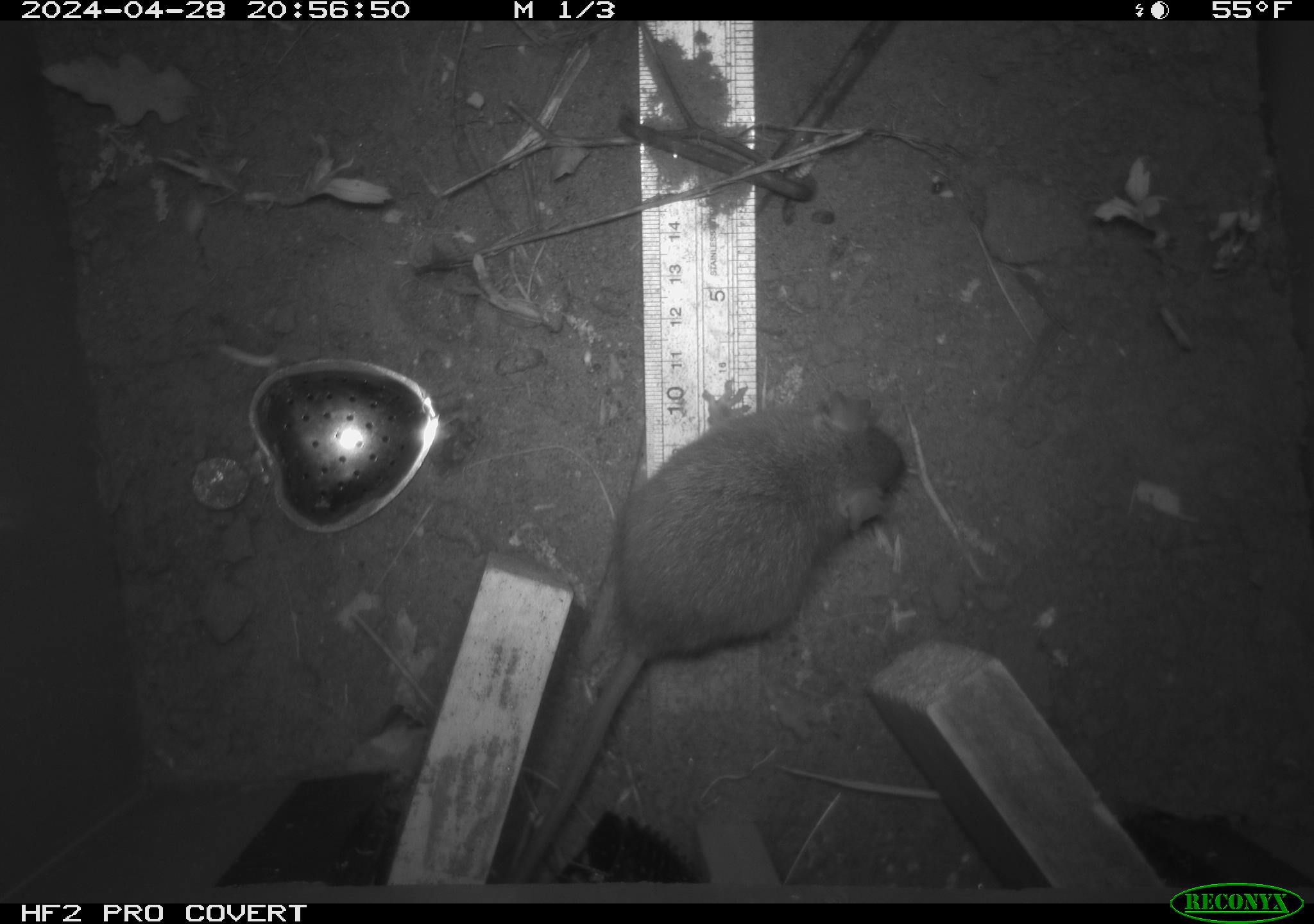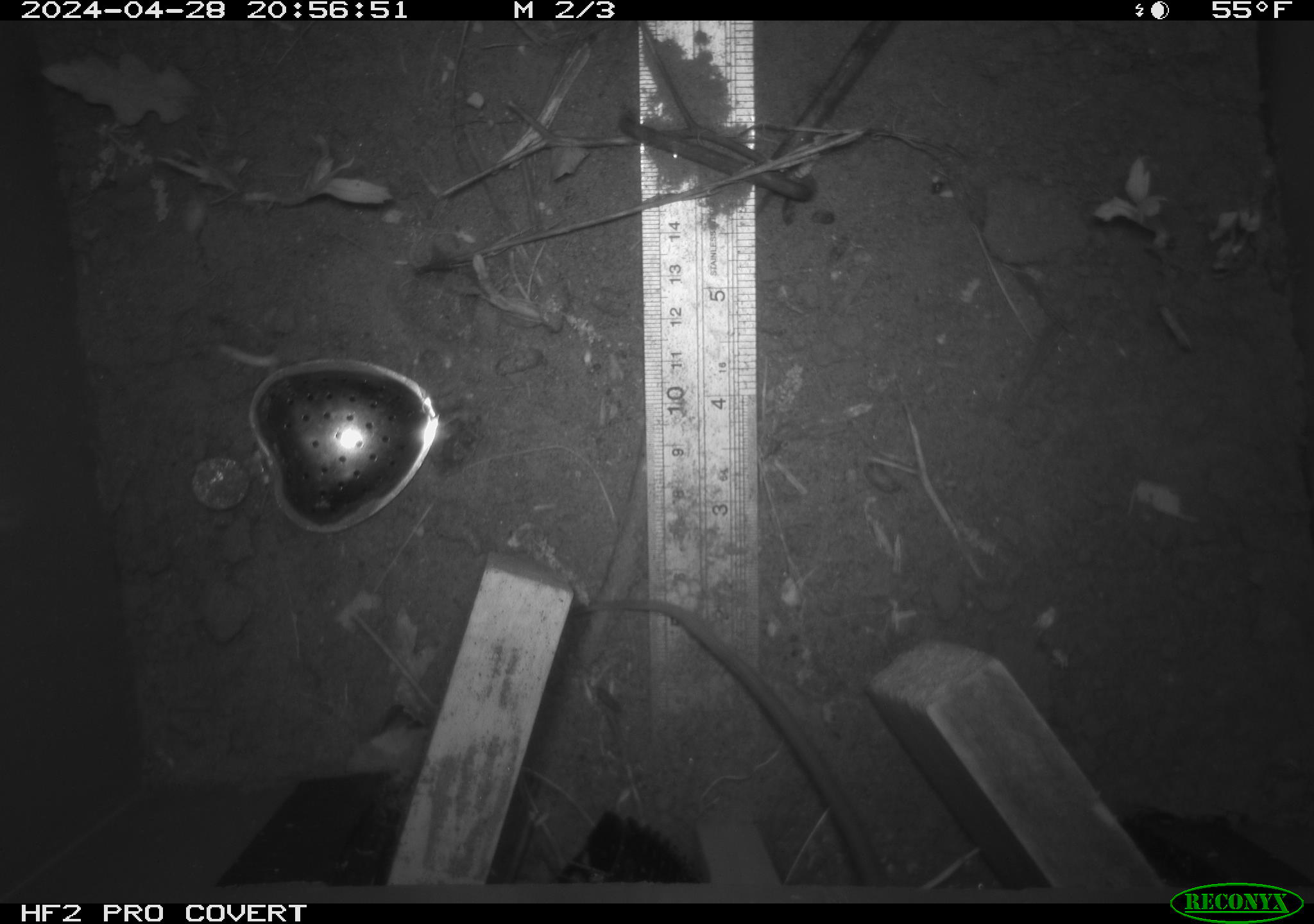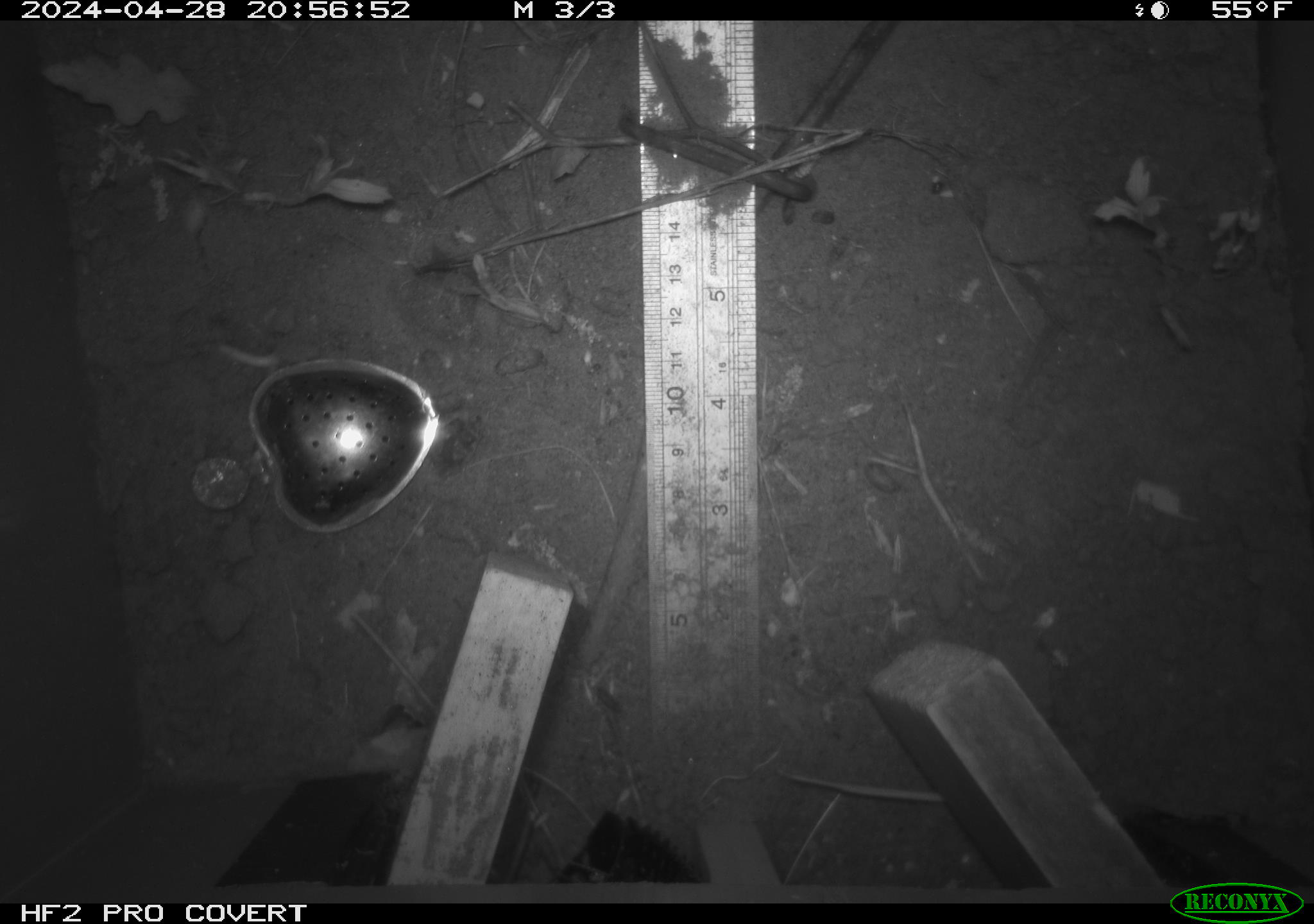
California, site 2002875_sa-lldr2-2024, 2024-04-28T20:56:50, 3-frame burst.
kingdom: Animalia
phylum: Chordata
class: Mammalia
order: Rodentia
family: Muridae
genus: Rattus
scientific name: Rattus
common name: rat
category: rattus species